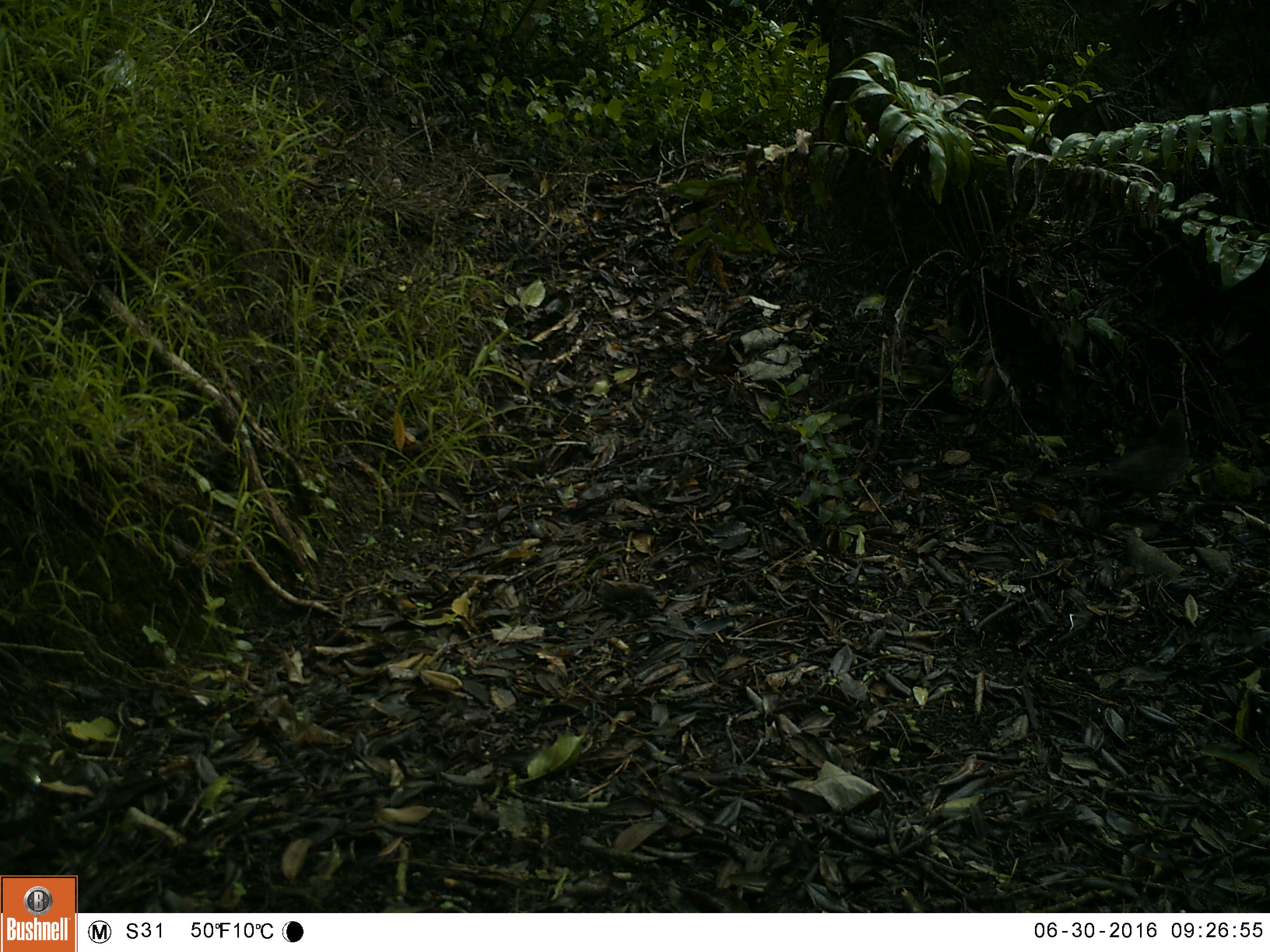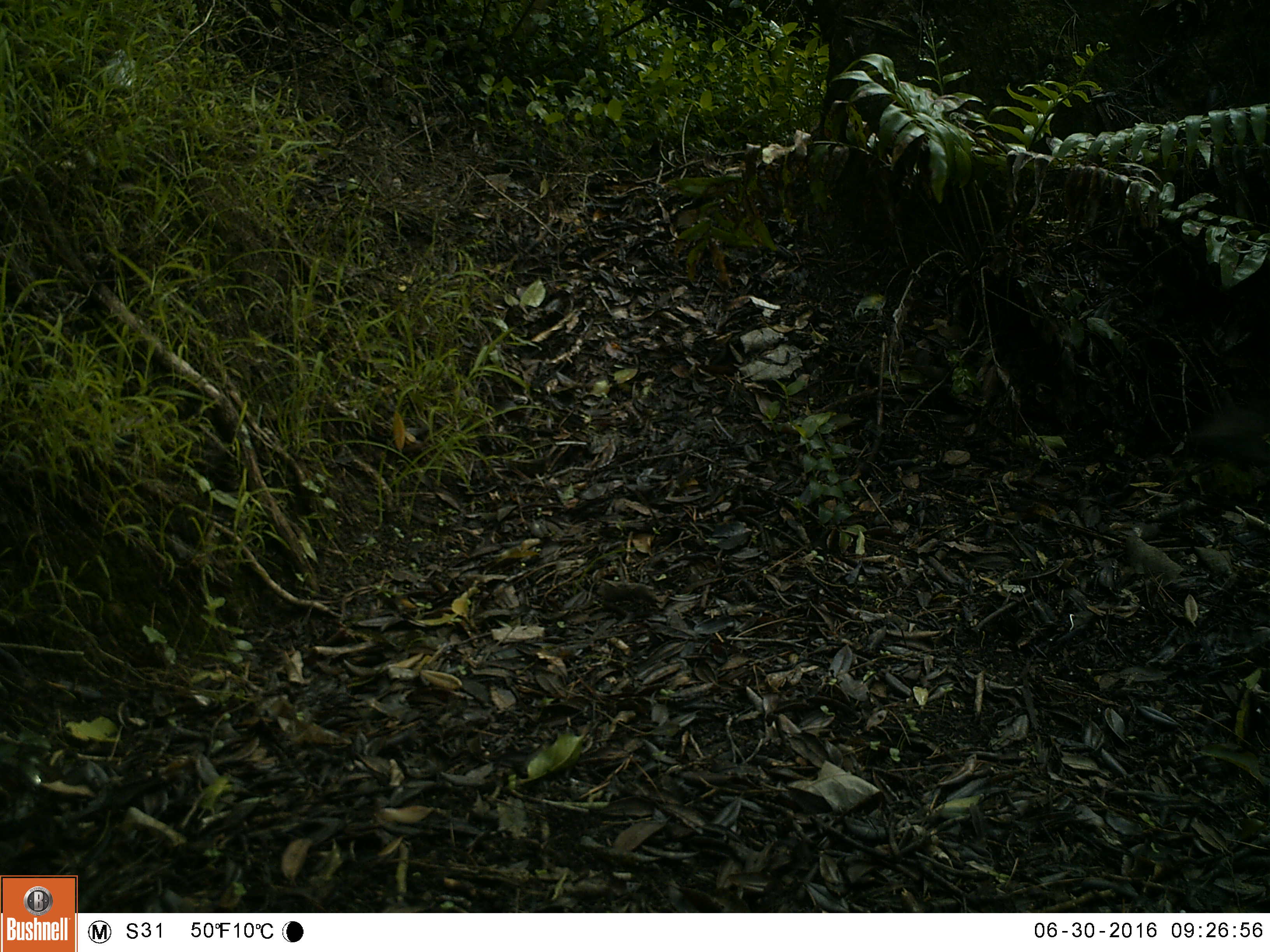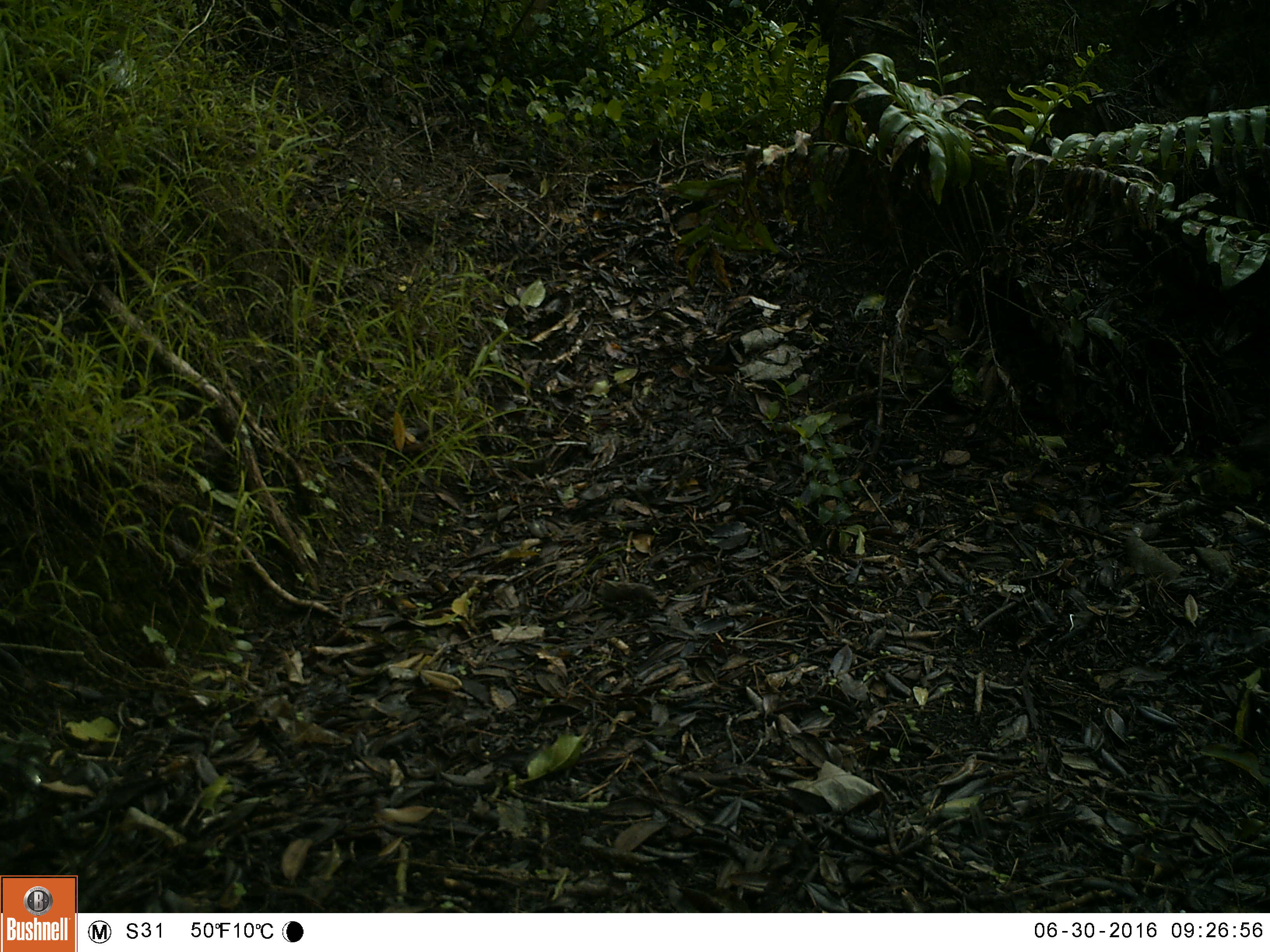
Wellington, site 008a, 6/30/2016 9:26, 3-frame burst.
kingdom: Animalia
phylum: Chordata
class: Aves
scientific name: Aves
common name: bird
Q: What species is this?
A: Bird (Aves).